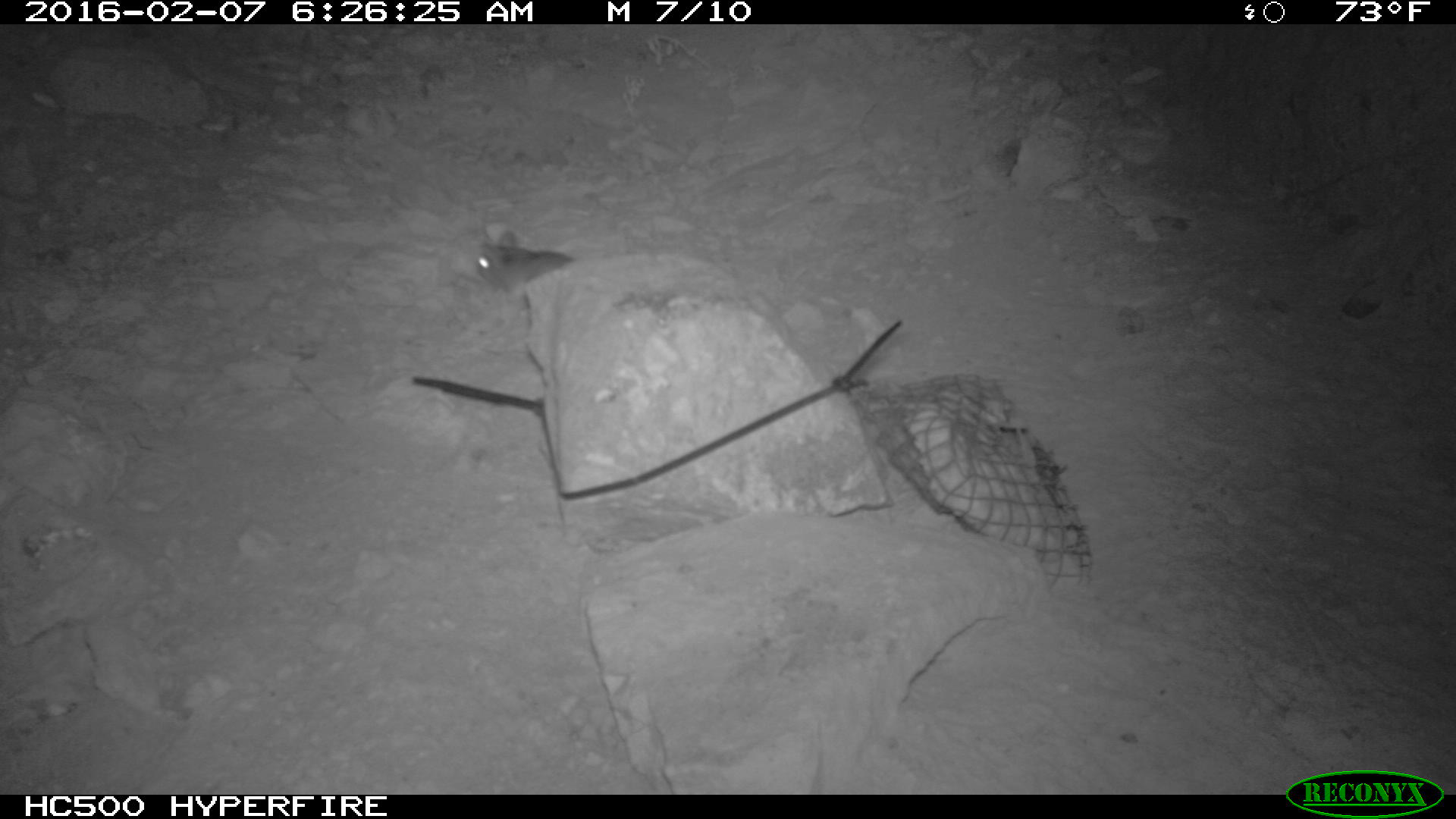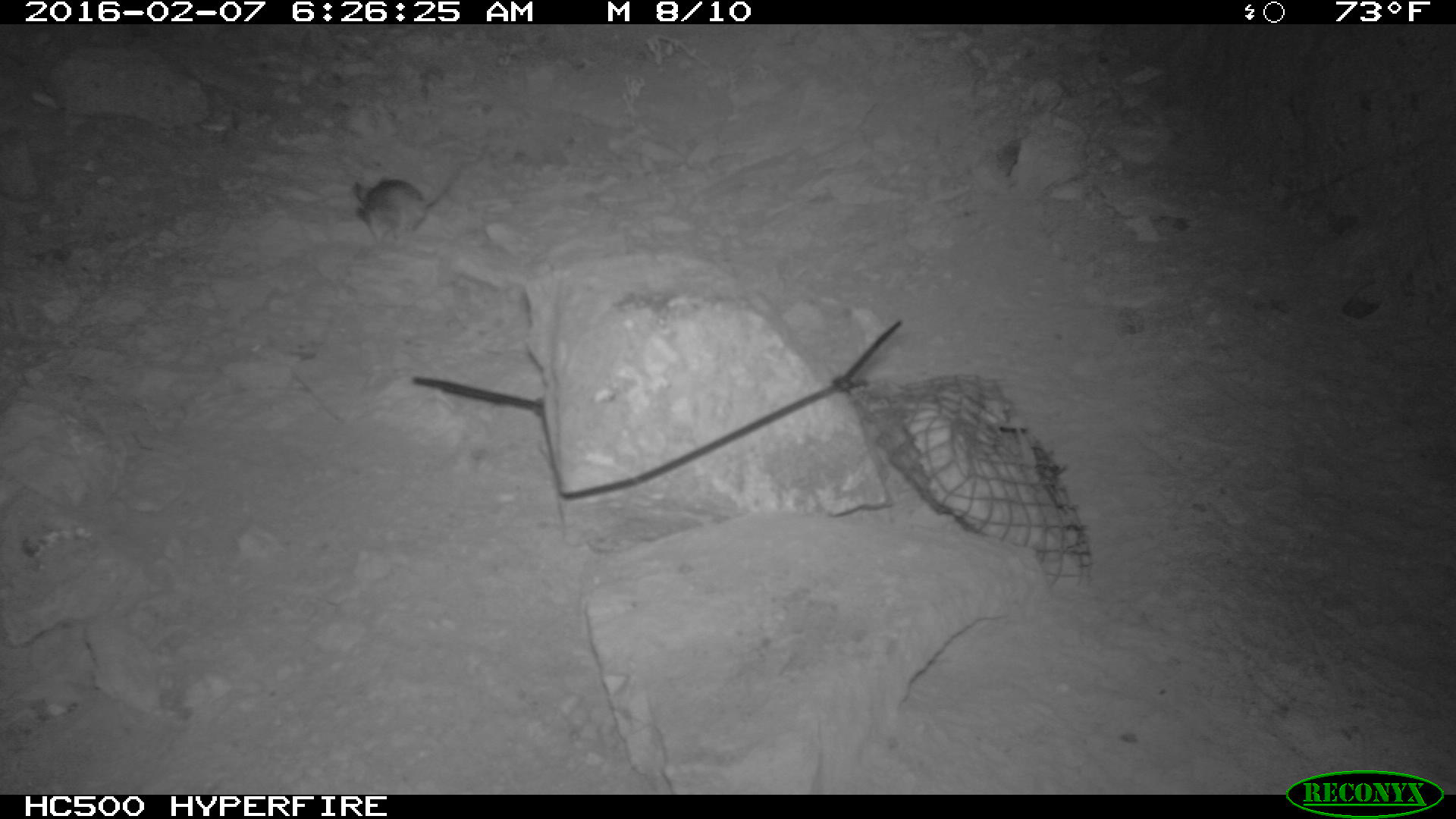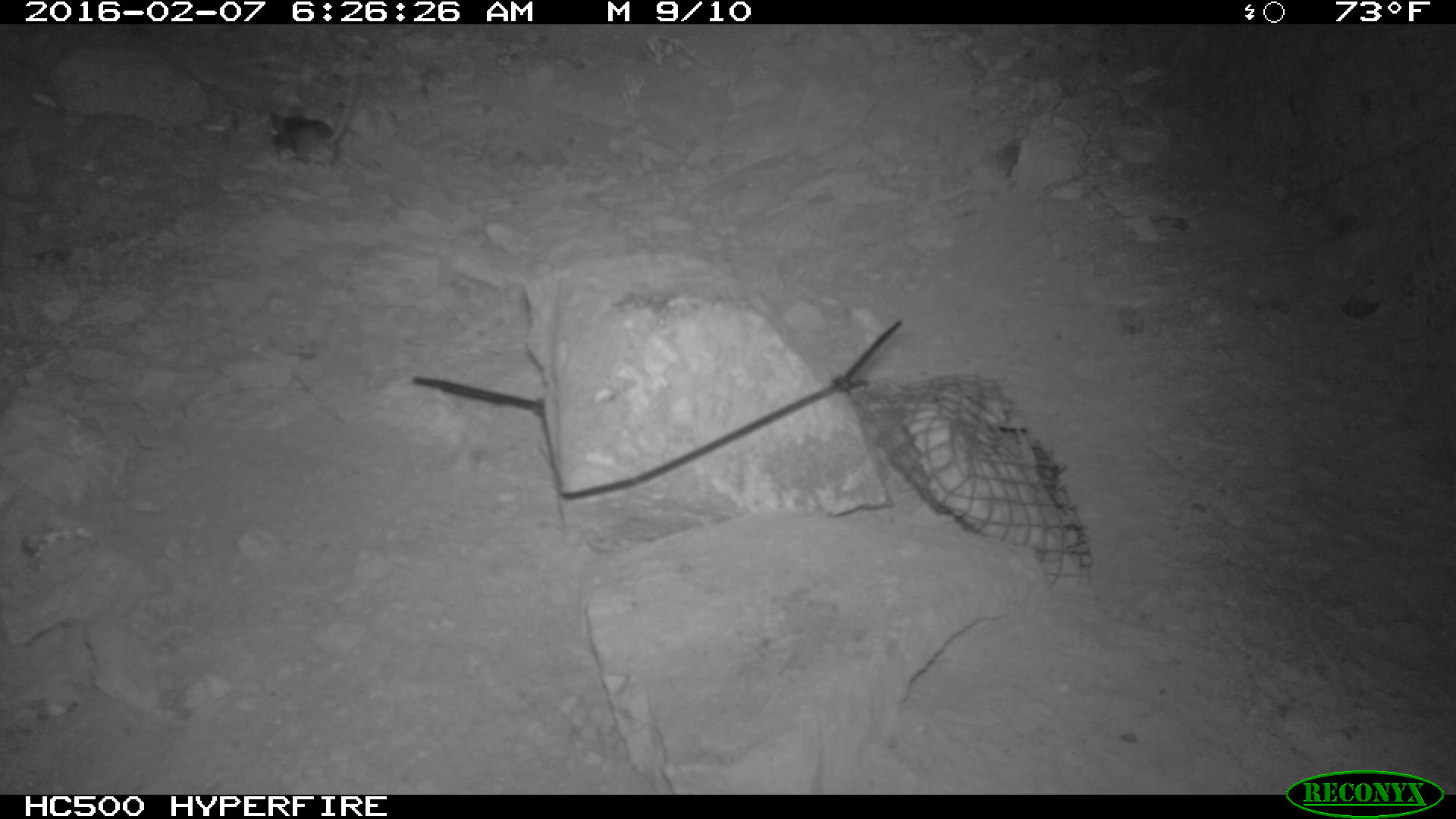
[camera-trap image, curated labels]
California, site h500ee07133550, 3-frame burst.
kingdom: Animalia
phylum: Chordata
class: Mammalia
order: Rodentia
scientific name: Rodentia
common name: rodent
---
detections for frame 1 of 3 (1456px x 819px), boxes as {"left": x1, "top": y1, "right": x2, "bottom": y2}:
rodent: {"left": 472, "top": 230, "right": 573, "bottom": 293}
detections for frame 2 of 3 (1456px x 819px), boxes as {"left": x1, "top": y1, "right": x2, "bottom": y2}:
rodent: {"left": 353, "top": 164, "right": 461, "bottom": 241}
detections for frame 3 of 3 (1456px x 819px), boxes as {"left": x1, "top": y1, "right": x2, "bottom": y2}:
rodent: {"left": 265, "top": 48, "right": 358, "bottom": 169}